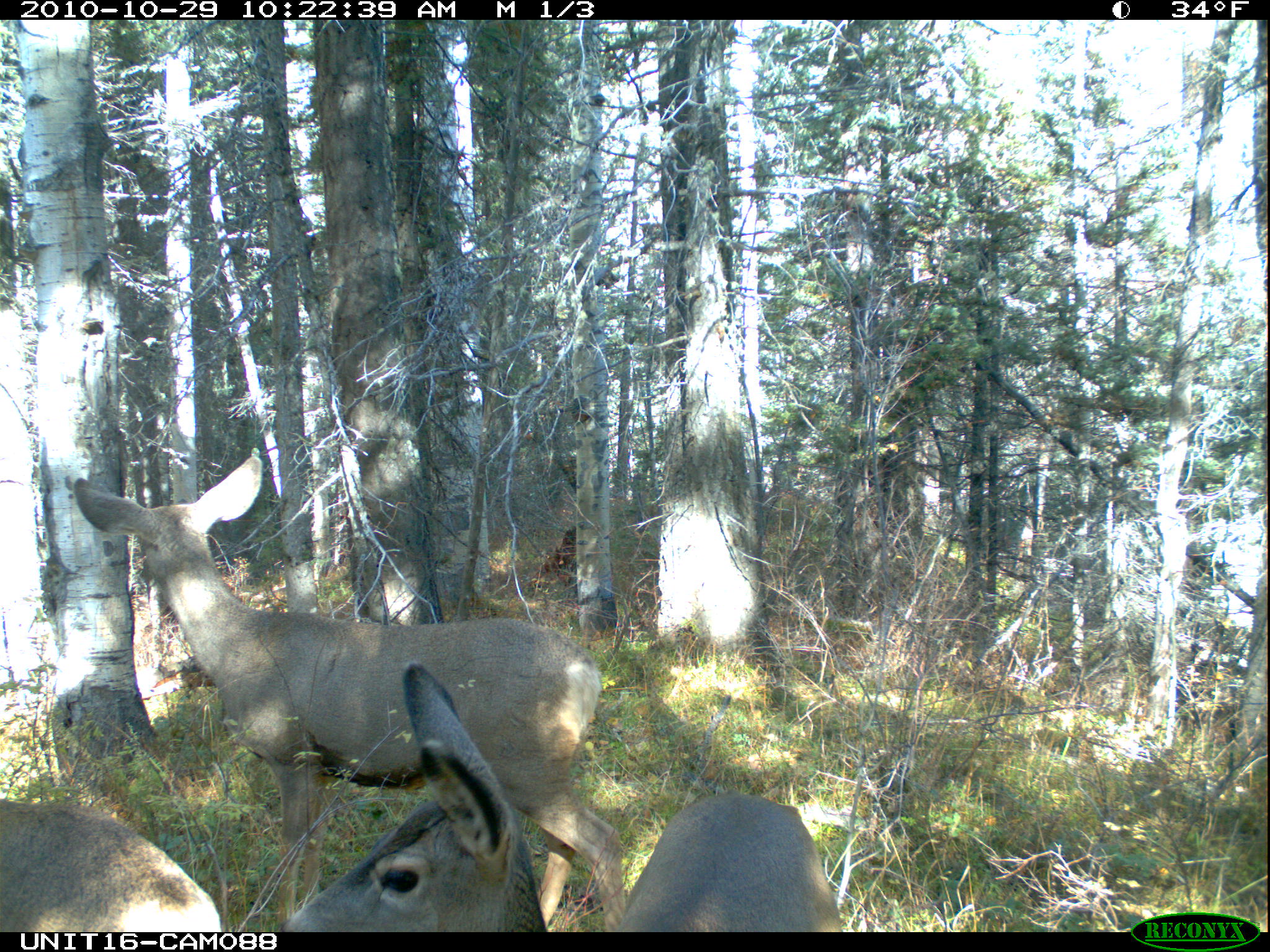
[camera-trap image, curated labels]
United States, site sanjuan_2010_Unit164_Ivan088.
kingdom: Animalia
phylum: Chordata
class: Mammalia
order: Artiodactyla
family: Cervidae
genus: Odocoileus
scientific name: Odocoileus hemionus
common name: mule deer